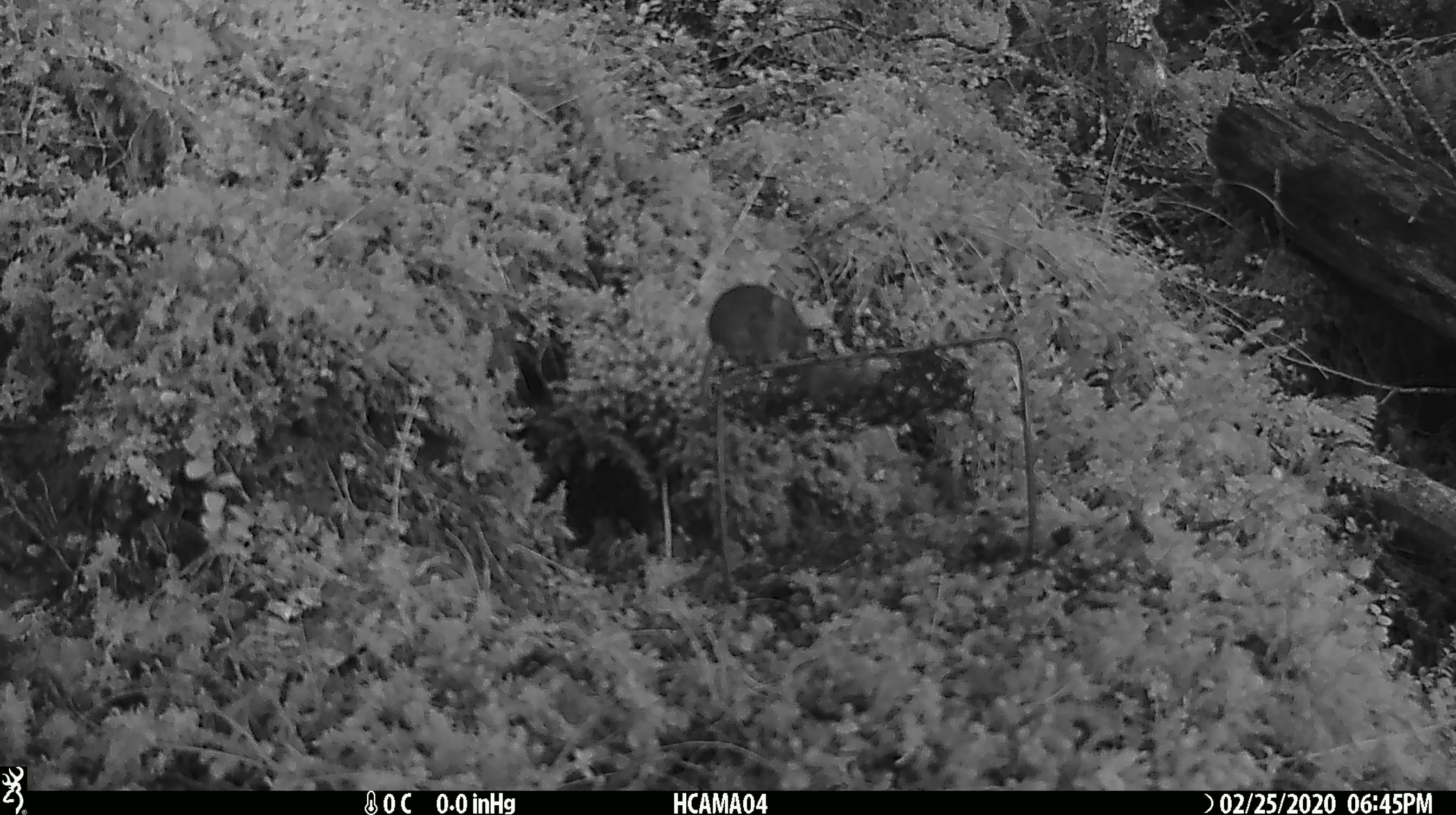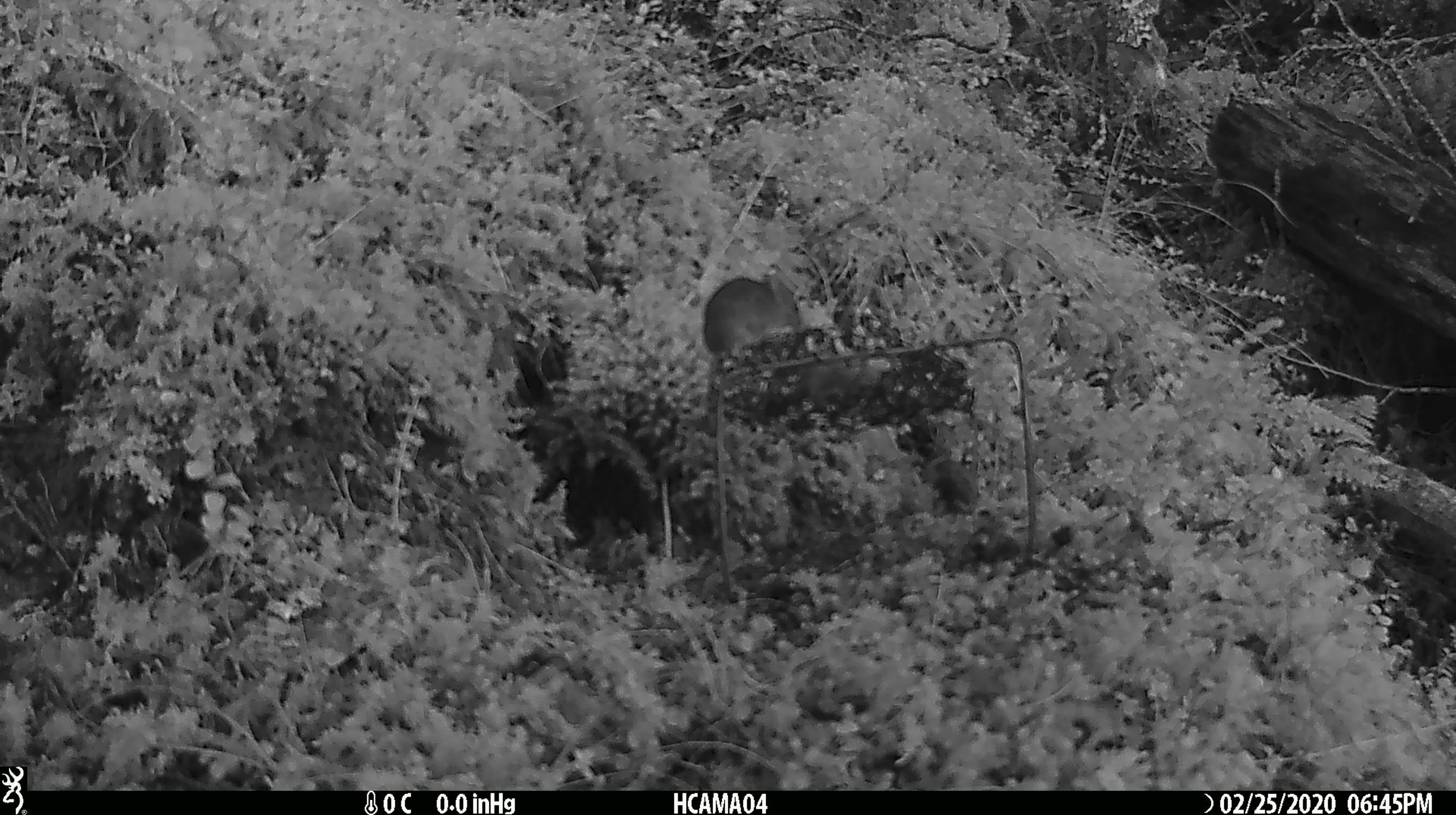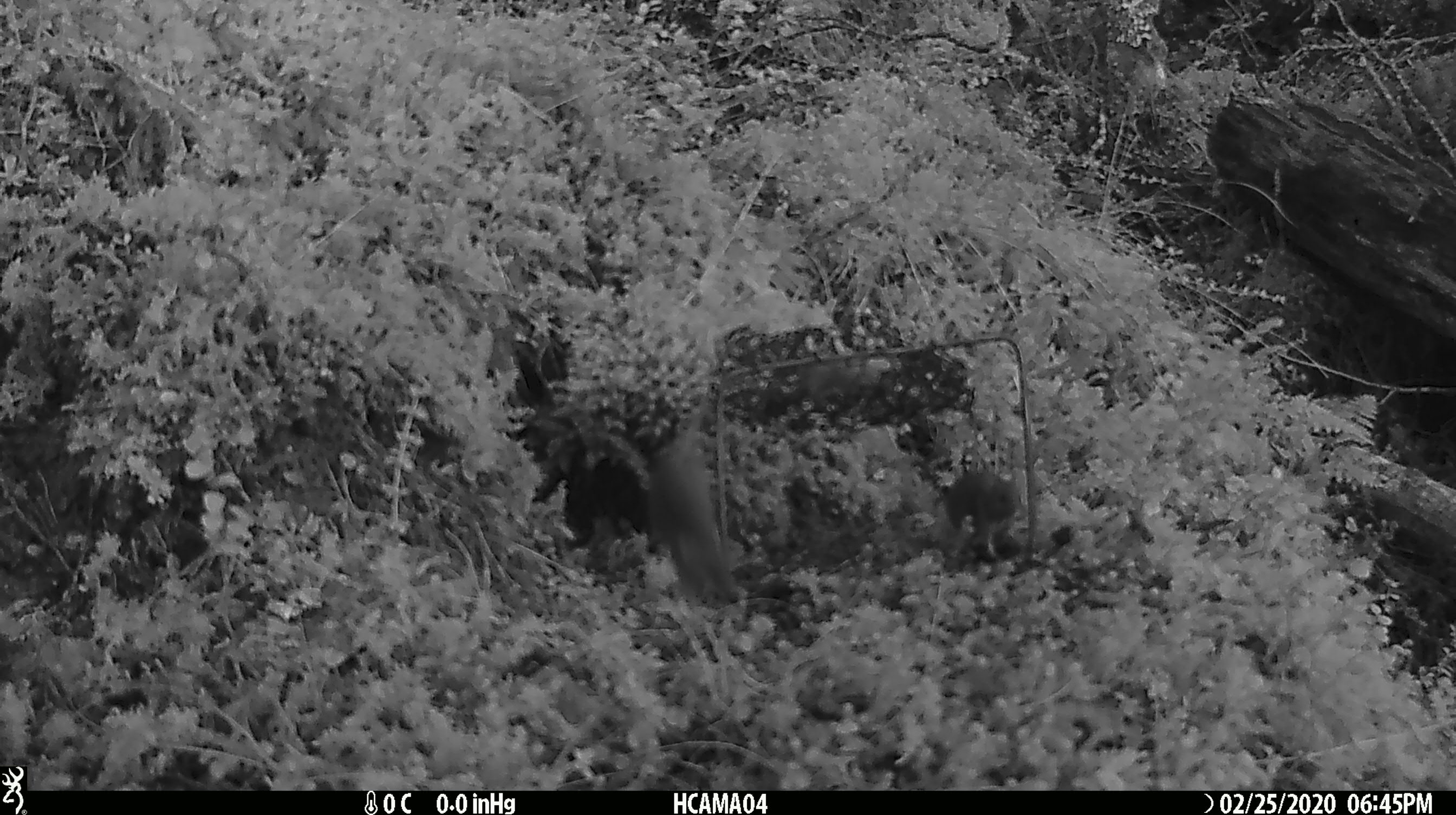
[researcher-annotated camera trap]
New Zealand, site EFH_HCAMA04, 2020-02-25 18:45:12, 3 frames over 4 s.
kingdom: Animalia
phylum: Chordata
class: Mammalia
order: Rodentia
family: Muridae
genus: Mus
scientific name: Mus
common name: mouse